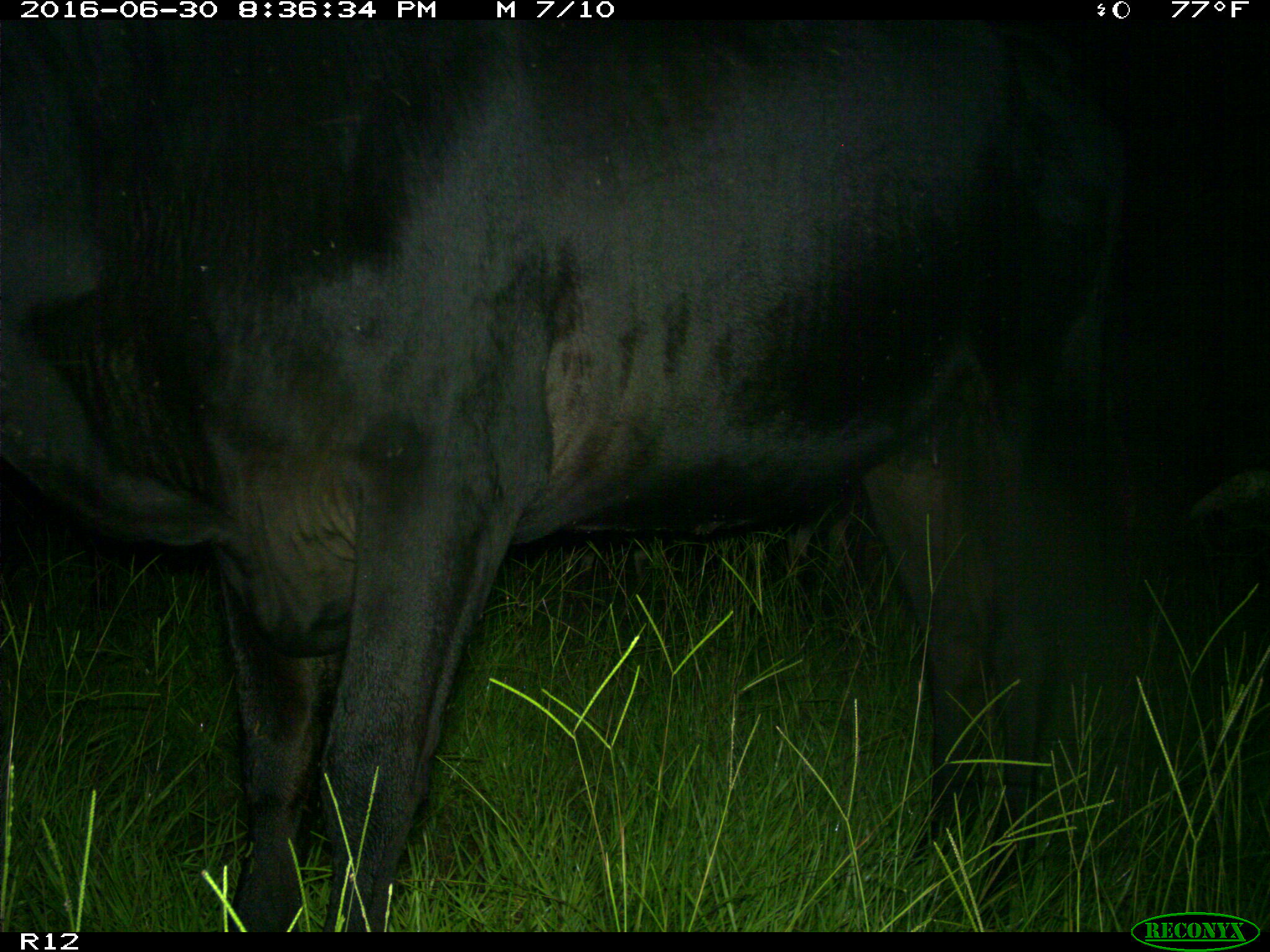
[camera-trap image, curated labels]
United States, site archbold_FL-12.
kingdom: Animalia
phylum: Chordata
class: Mammalia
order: Artiodactyla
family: Bovidae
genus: Bos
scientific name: Bos taurus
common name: domestic cow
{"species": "Bos taurus (domestic cow)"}